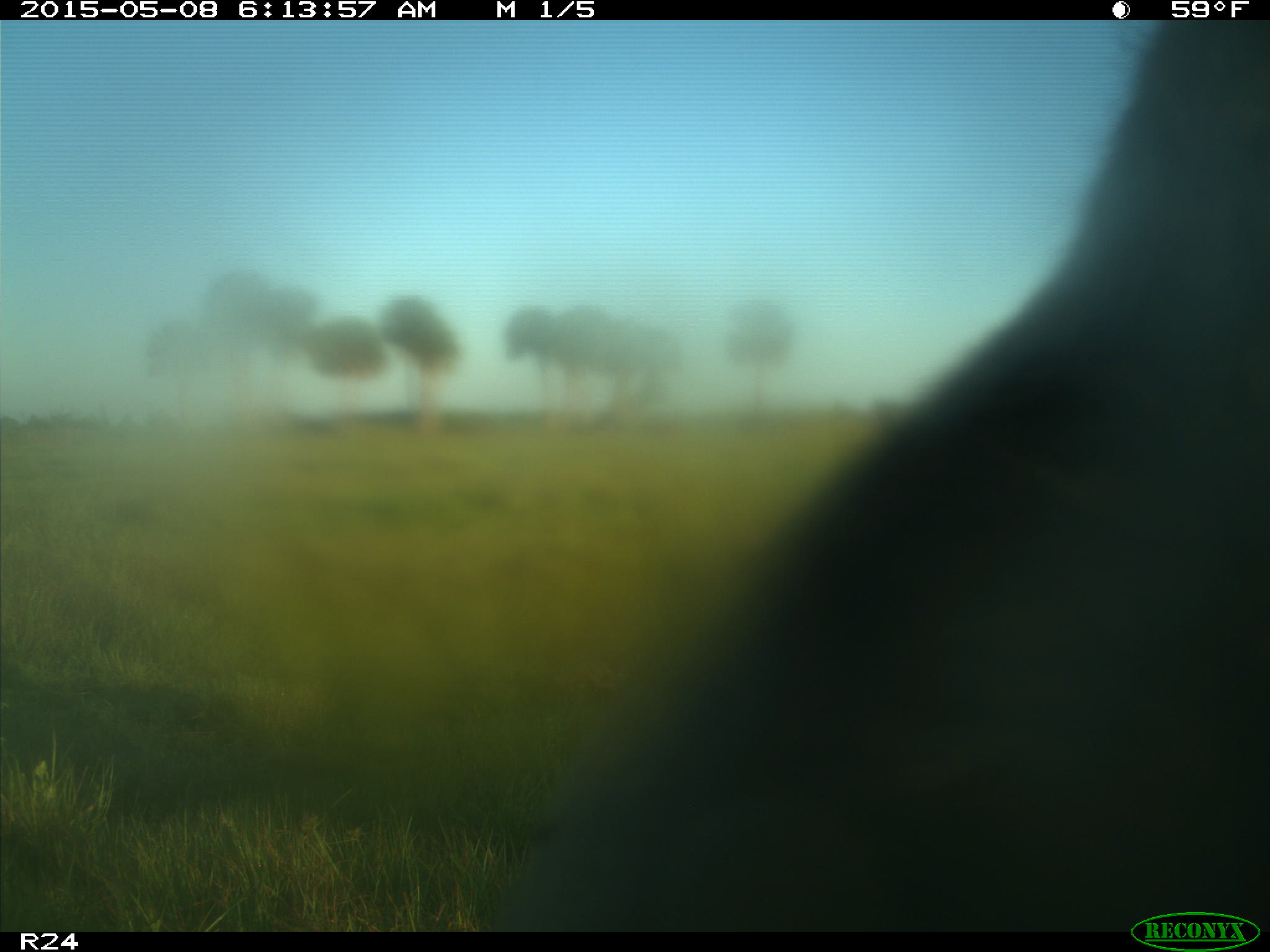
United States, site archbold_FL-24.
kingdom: Animalia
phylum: Chordata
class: Mammalia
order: Artiodactyla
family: Bovidae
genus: Bos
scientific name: Bos taurus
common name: domestic cow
Bos taurus (domestic cow).